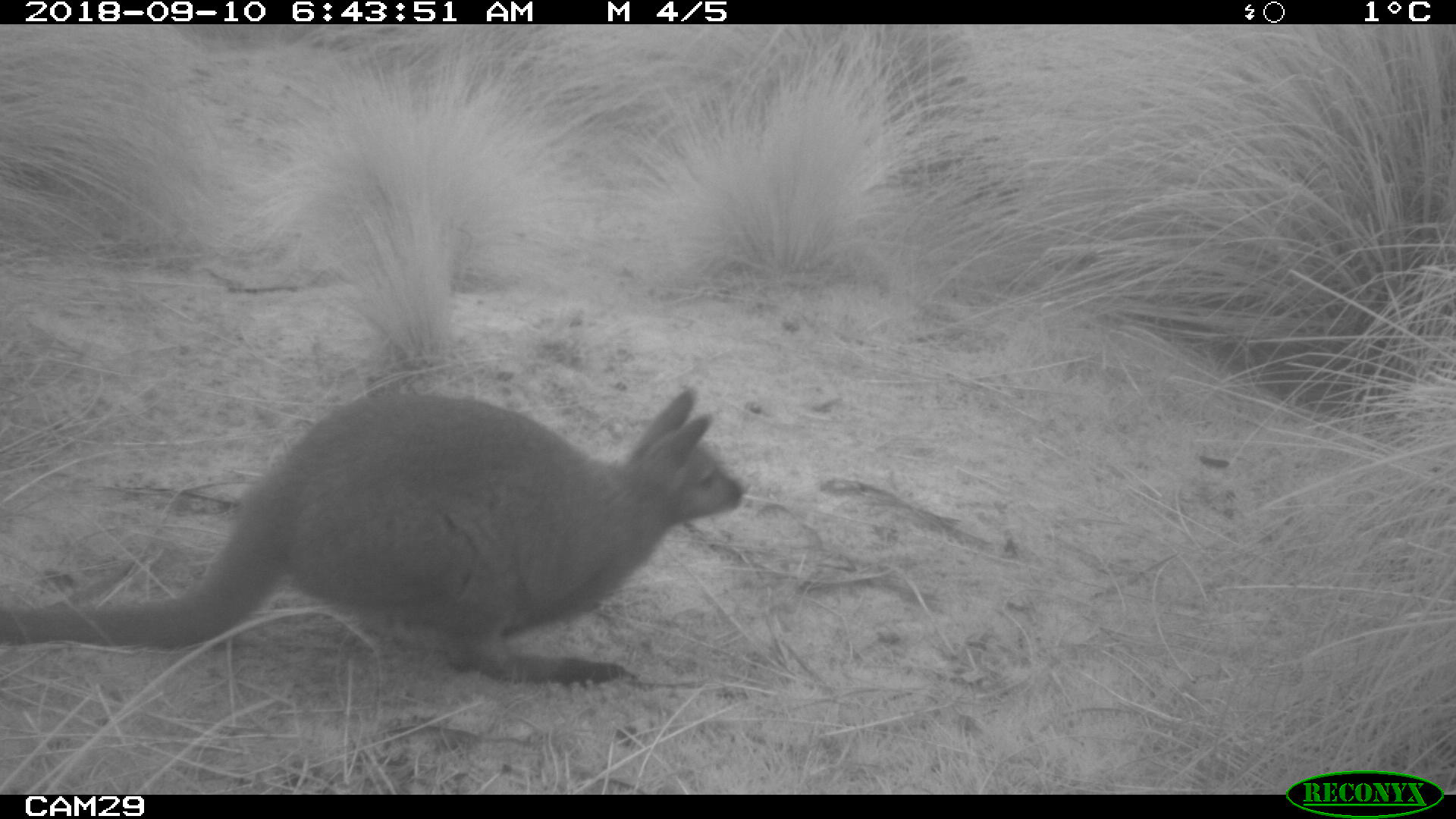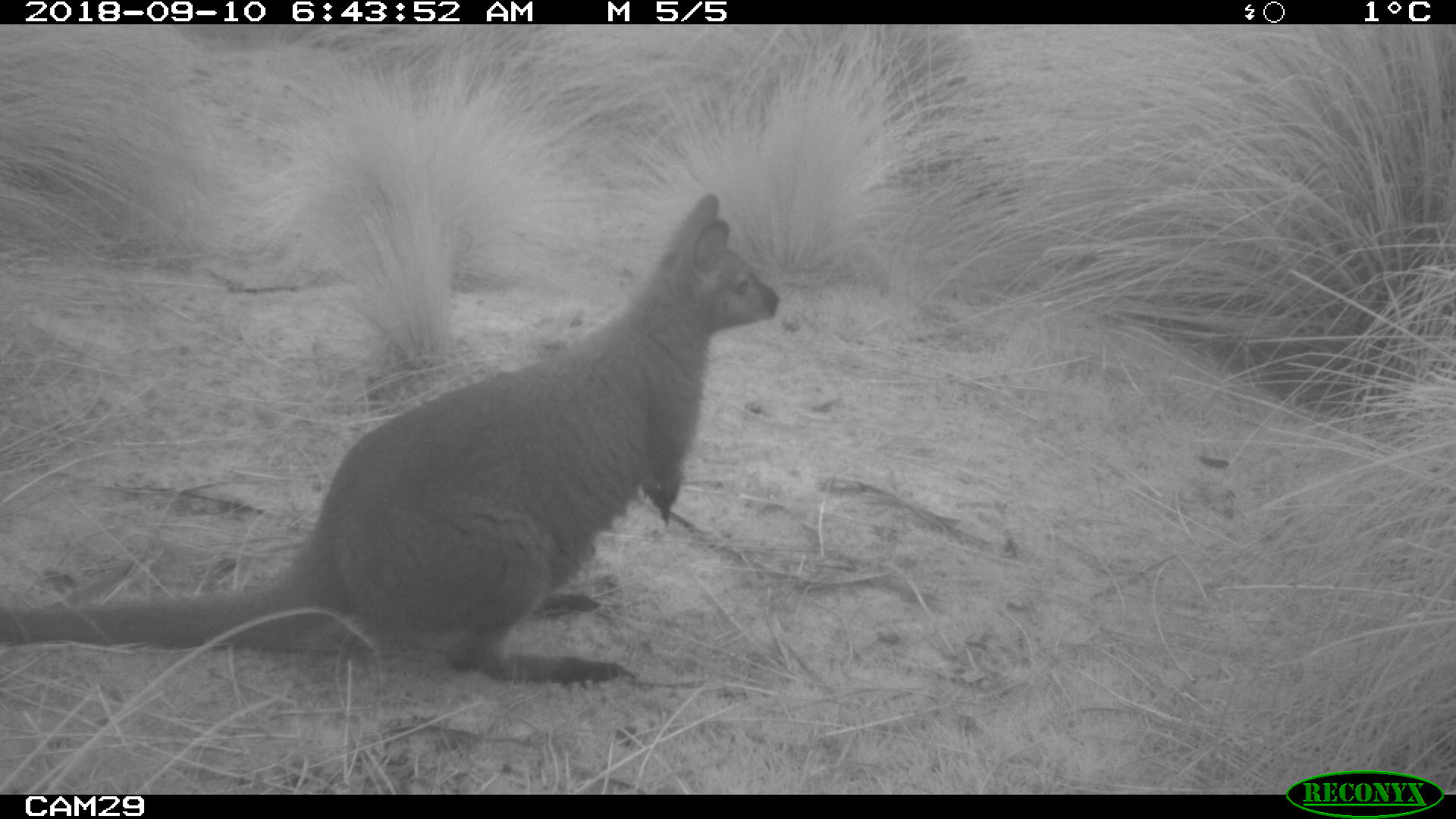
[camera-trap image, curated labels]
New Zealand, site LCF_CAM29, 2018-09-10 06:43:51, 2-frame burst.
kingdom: Animalia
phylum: Chordata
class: Mammalia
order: Diprotodontia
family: Macropodidae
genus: Notamacropus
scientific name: Notamacropus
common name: wallaby